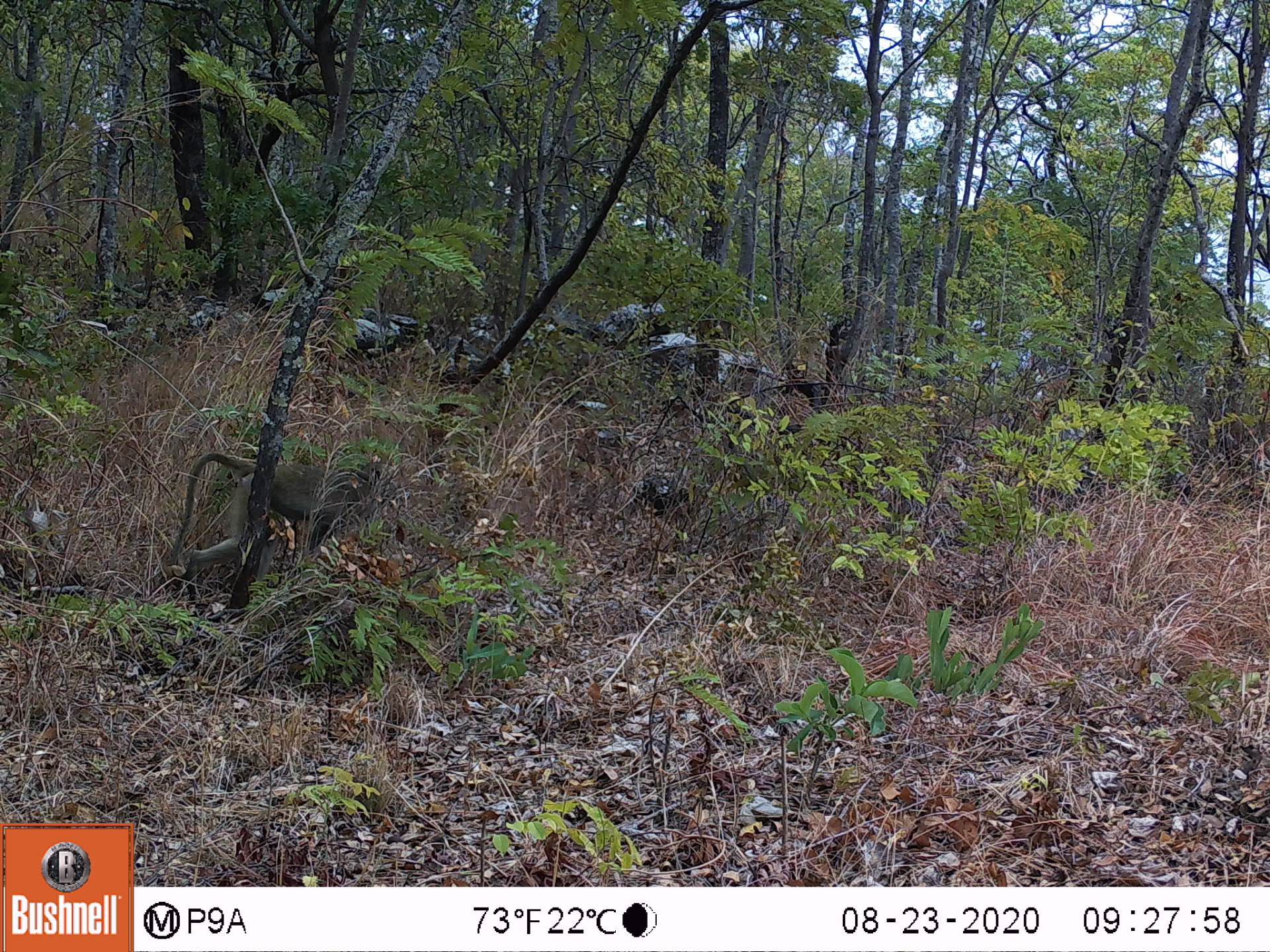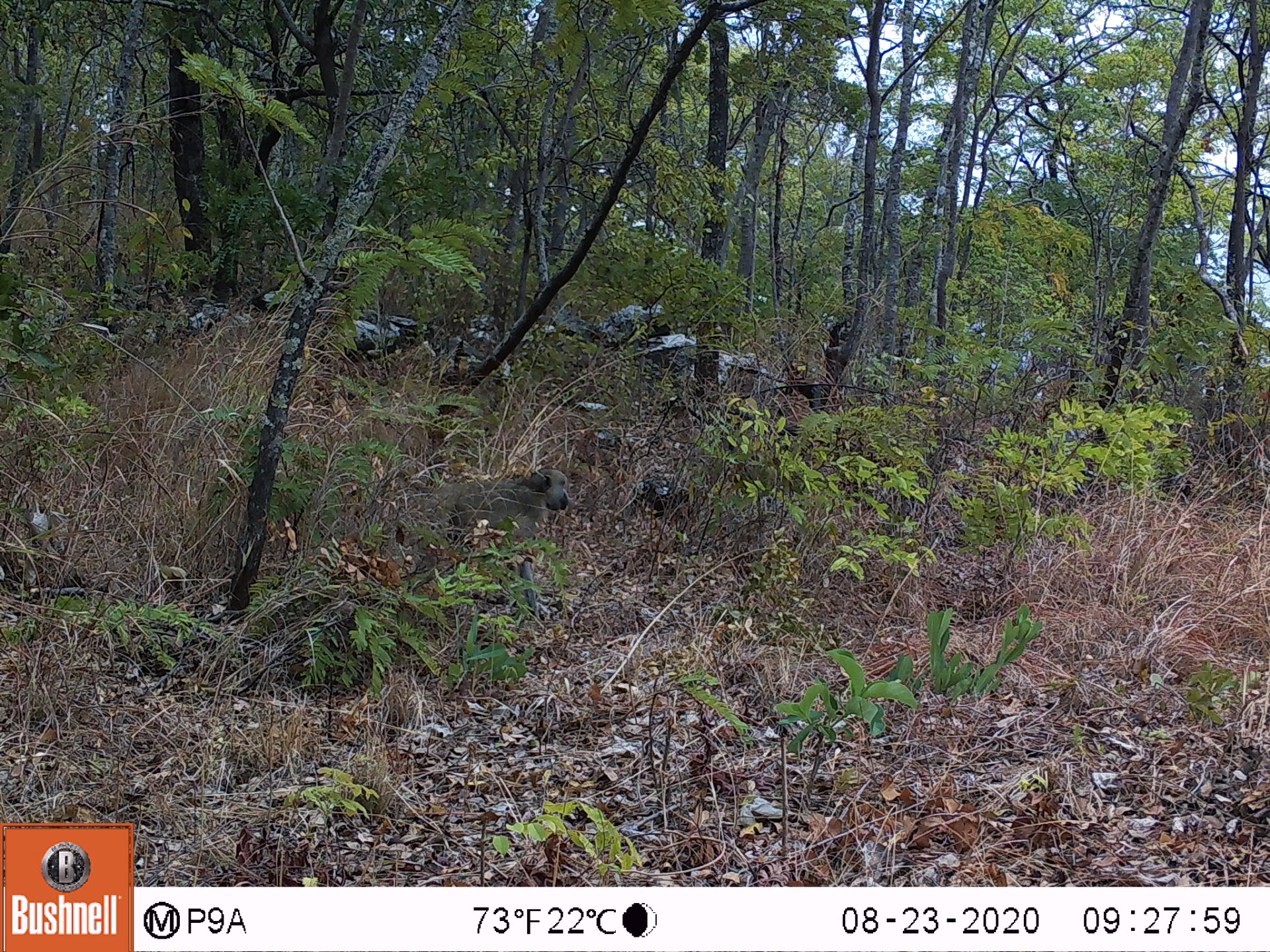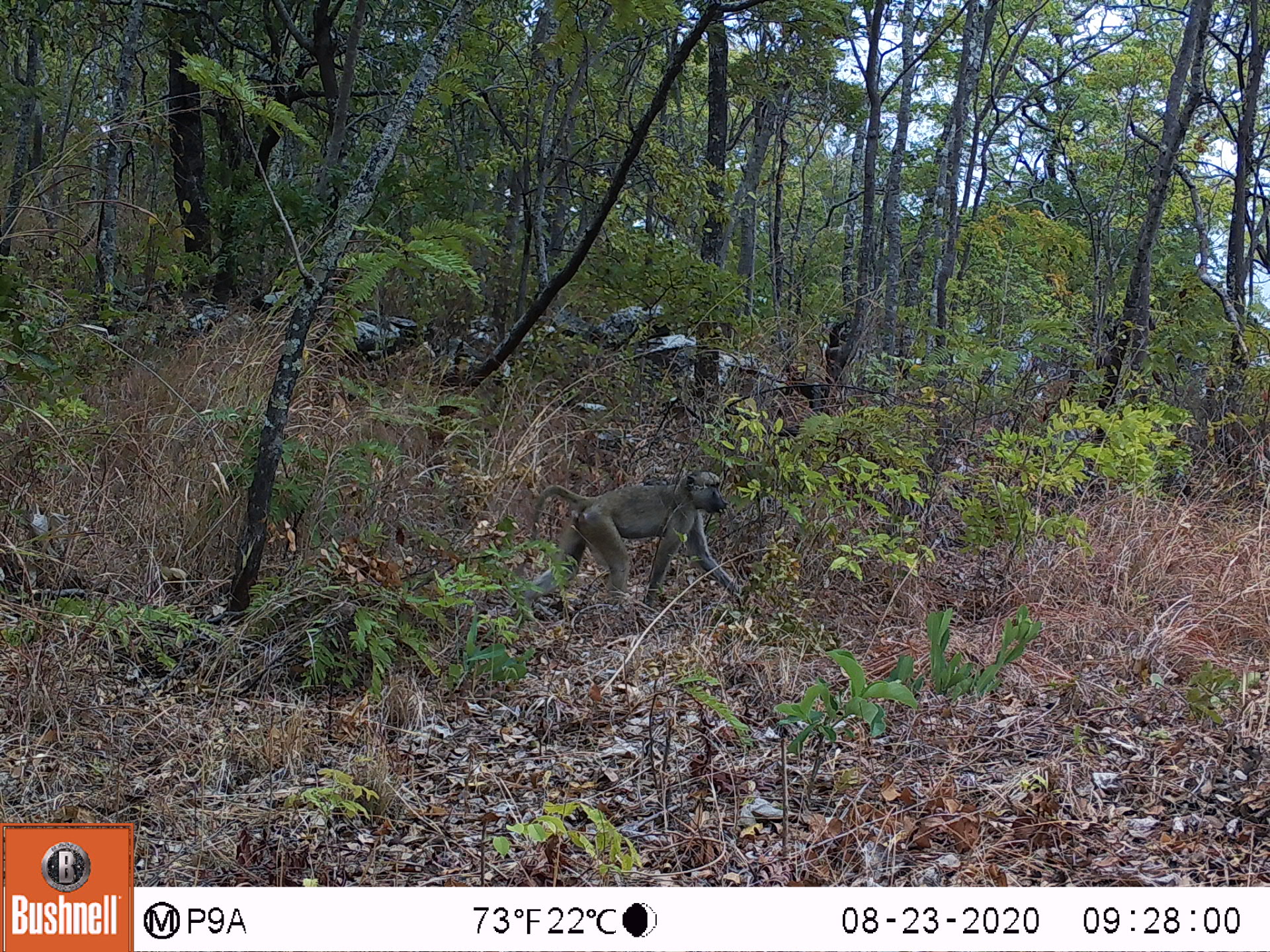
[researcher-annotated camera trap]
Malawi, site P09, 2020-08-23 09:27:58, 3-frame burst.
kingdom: Animalia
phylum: Chordata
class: Mammalia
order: Primates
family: Cercopithecidae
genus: Papio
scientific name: Papio cynocephalus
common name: yellow baboon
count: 1